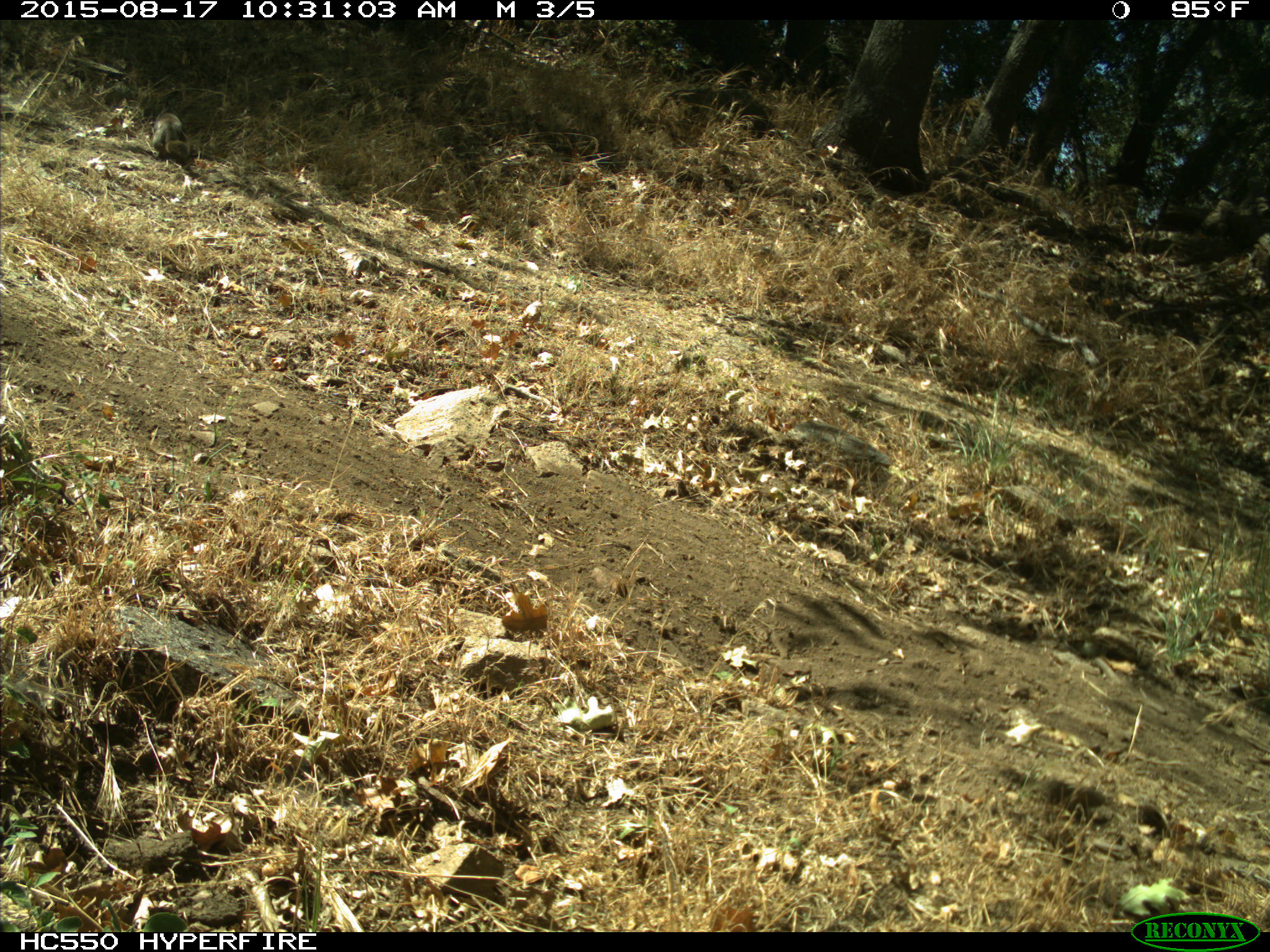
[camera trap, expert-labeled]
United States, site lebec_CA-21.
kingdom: Animalia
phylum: Chordata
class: Mammalia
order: Rodentia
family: Sciuridae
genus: Otospermophilus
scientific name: Otospermophilus beecheyi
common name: california ground squirrel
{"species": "Otospermophilus beecheyi (california ground squirrel)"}